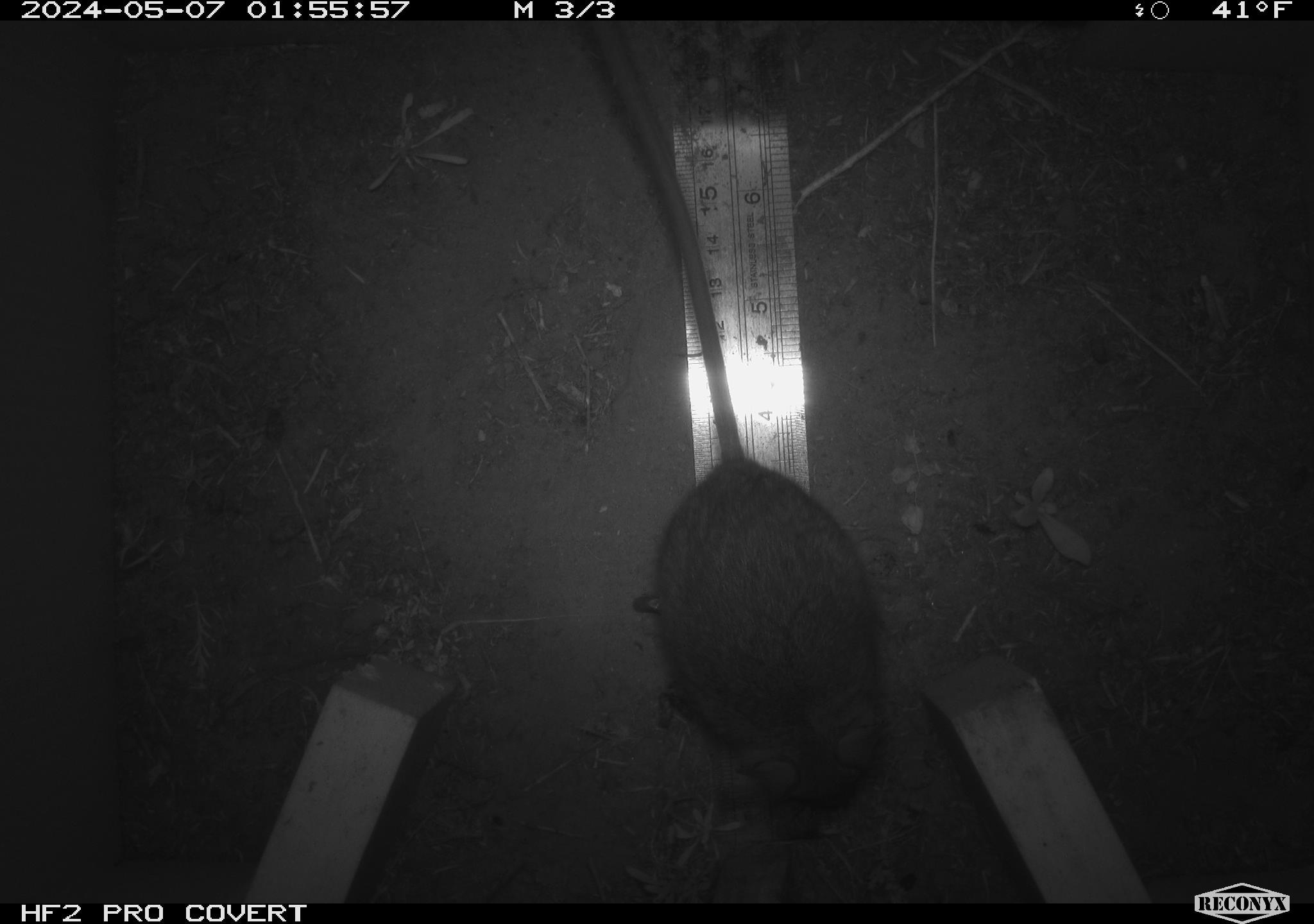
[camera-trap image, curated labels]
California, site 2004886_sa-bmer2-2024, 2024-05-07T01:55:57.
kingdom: Animalia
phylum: Chordata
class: Mammalia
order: Rodentia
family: Muridae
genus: Rattus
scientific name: Rattus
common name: rat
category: rattus species